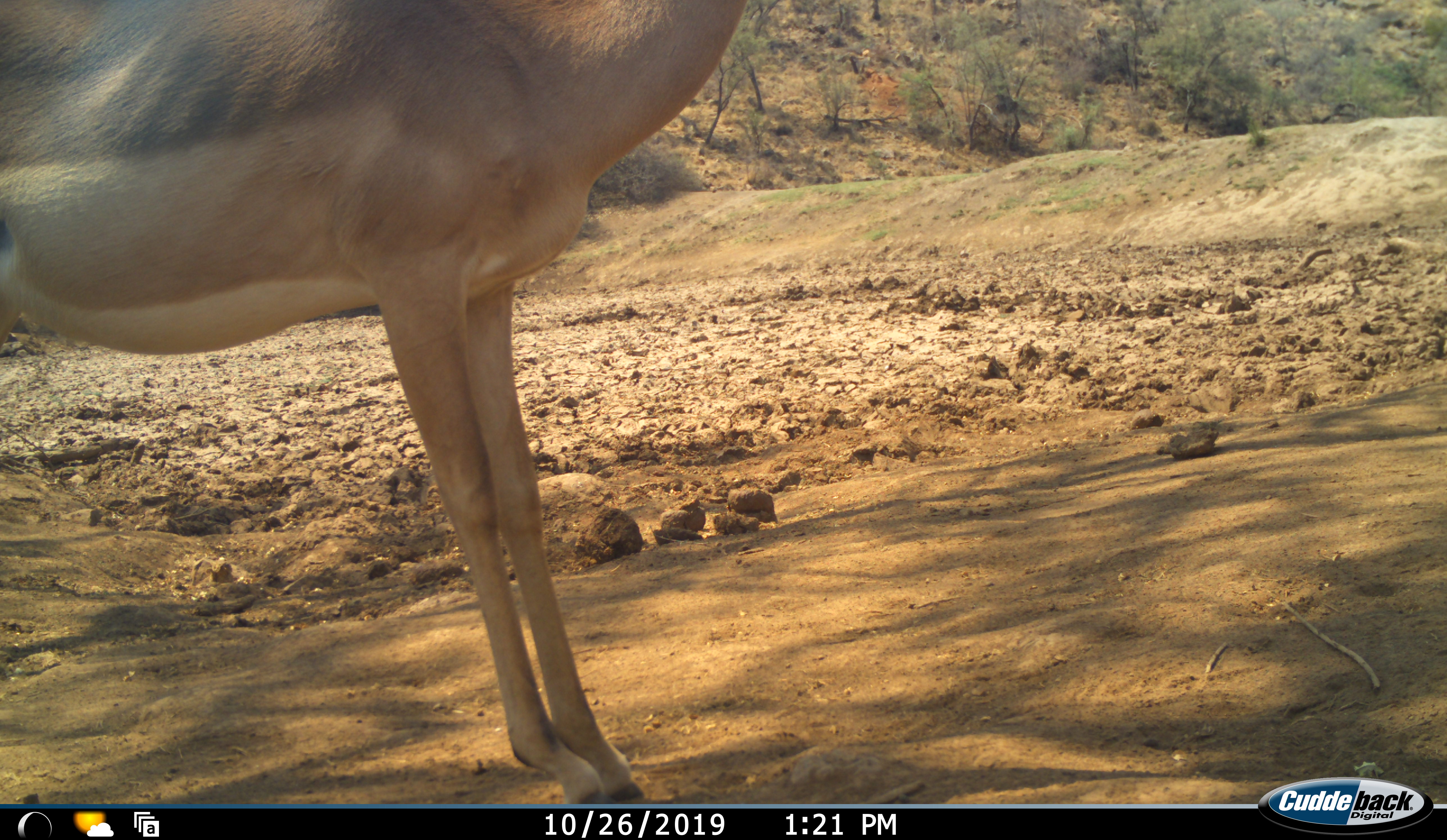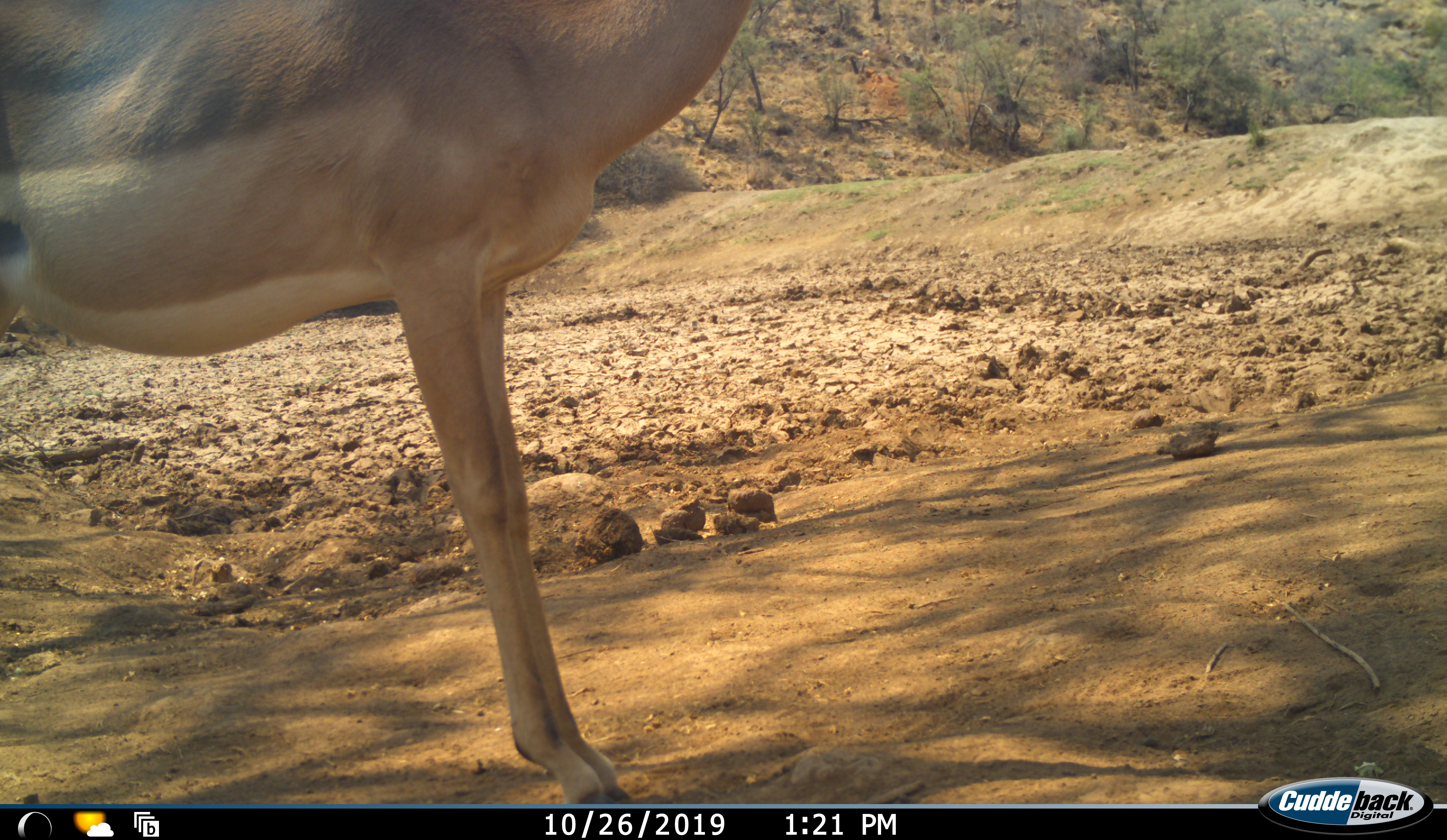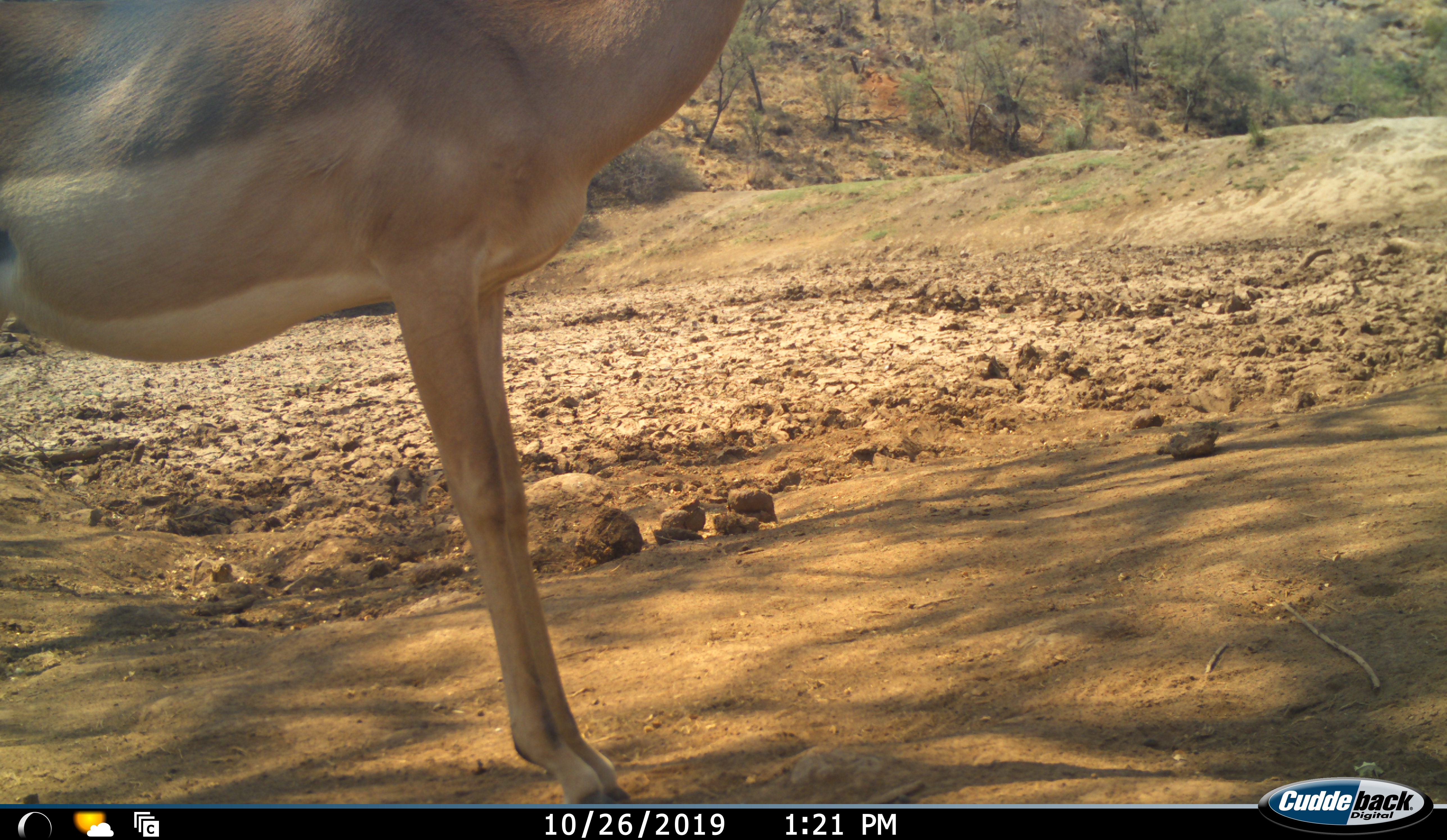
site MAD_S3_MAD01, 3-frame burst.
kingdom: Animalia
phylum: Chordata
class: Mammalia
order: Artiodactyla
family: Bovidae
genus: Aepyceros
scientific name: Aepyceros melampus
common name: impala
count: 1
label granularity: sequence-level